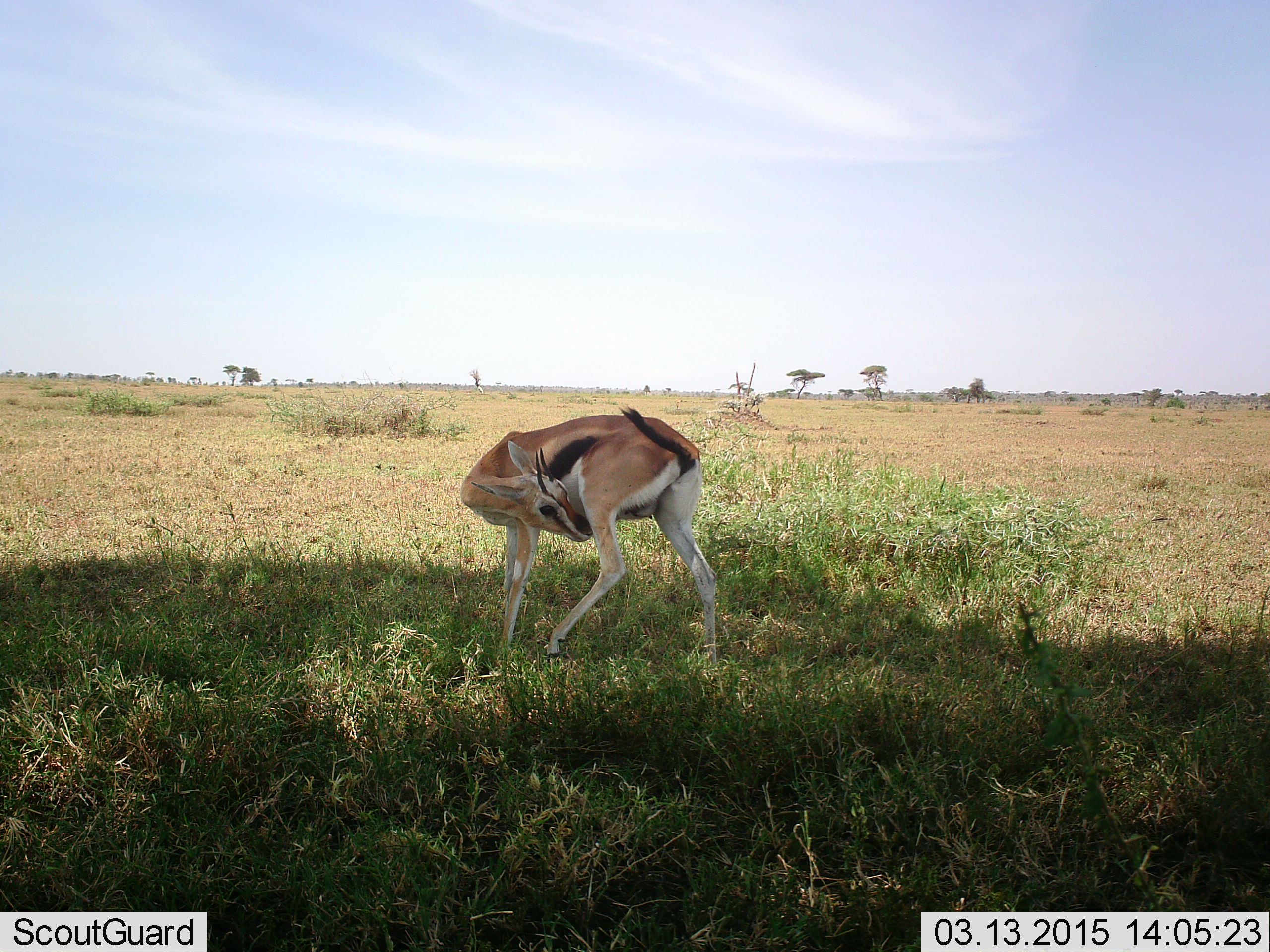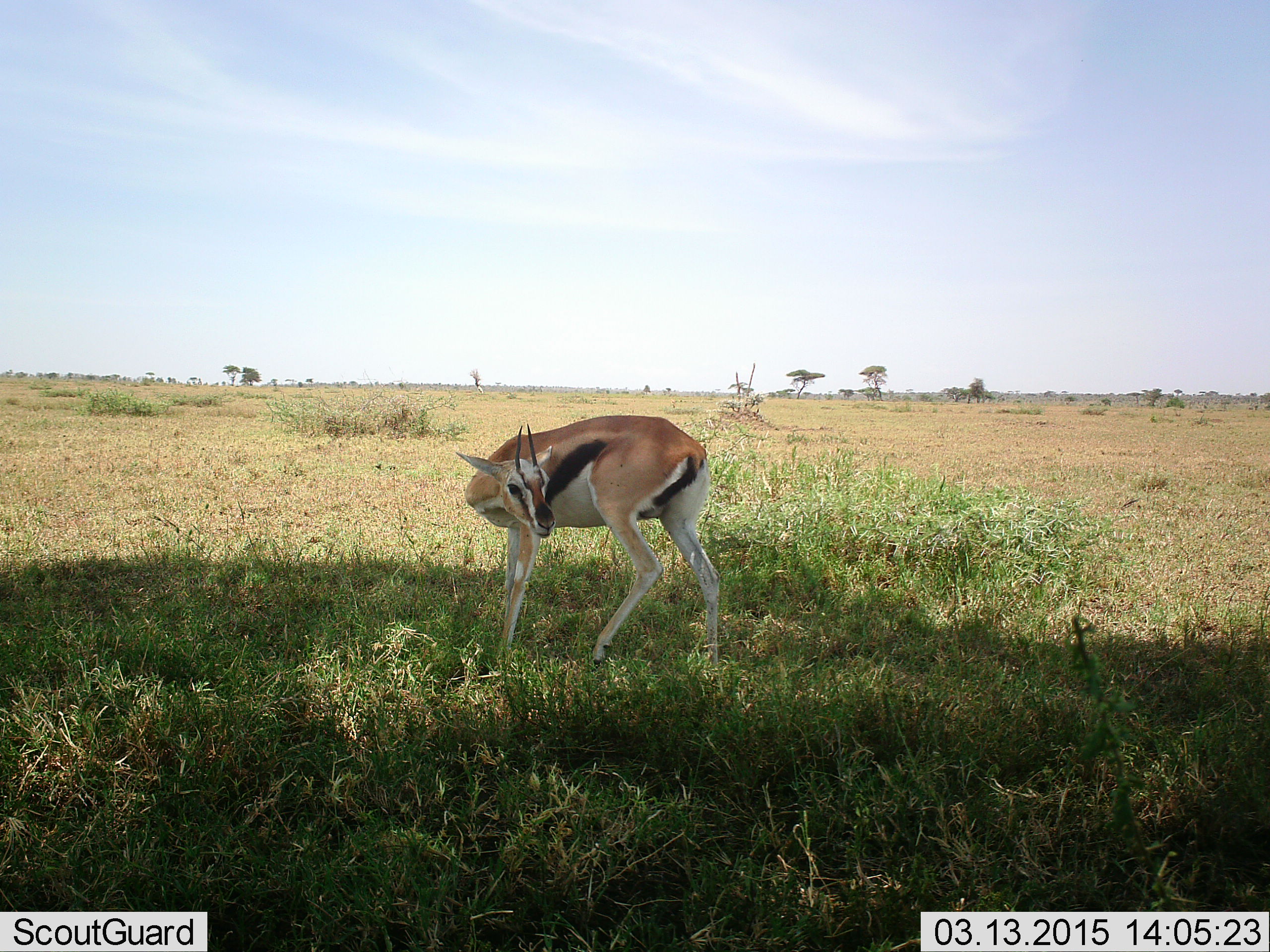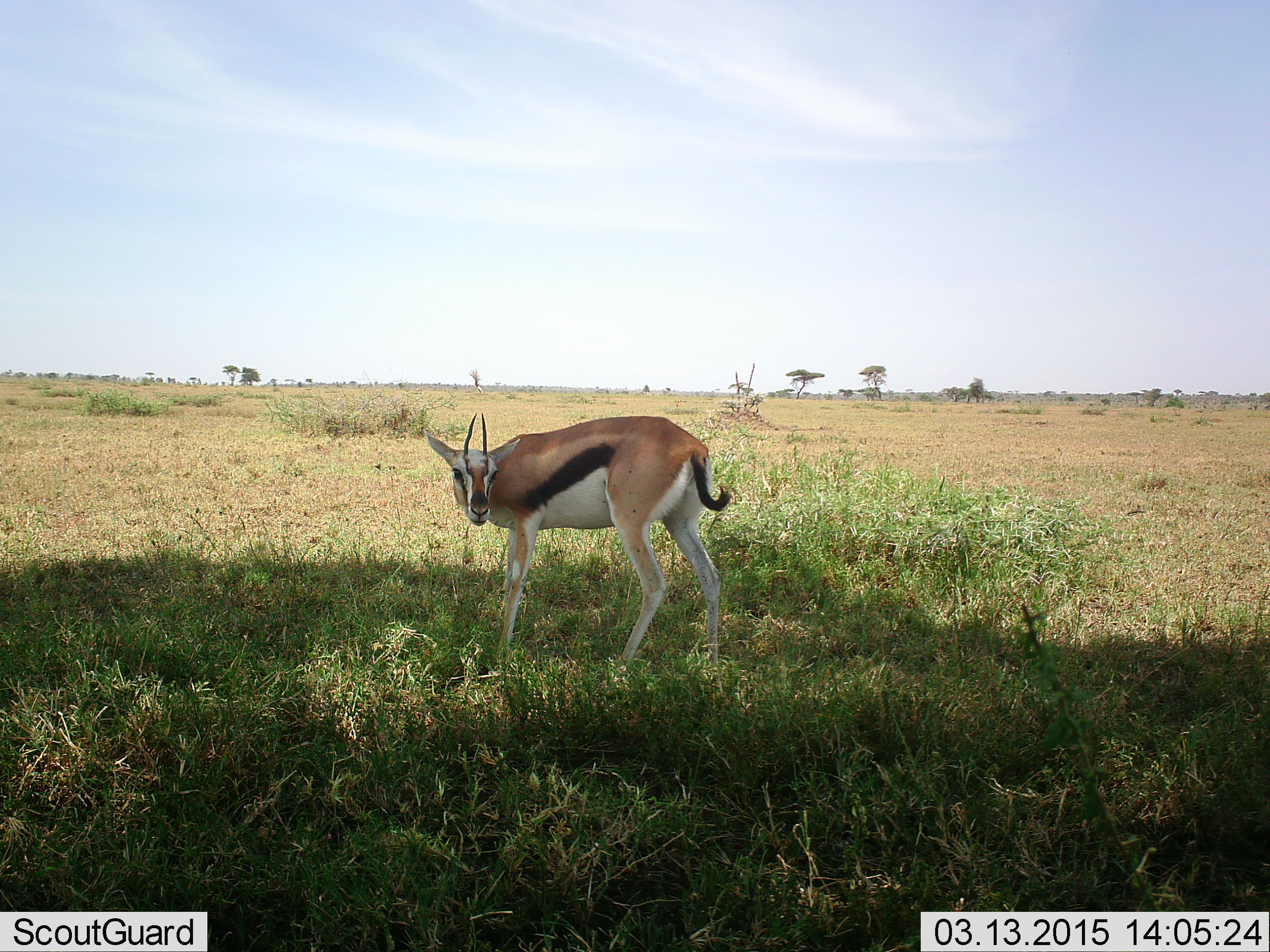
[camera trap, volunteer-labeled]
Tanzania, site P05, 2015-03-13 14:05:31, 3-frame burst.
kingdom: Animalia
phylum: Chordata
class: Mammalia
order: Artiodactyla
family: Bovidae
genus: Eudorcas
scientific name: Eudorcas thomsonii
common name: thomson's gazelle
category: gazellethomsons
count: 1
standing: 90%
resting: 0%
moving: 20%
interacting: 0%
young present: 0%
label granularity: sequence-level